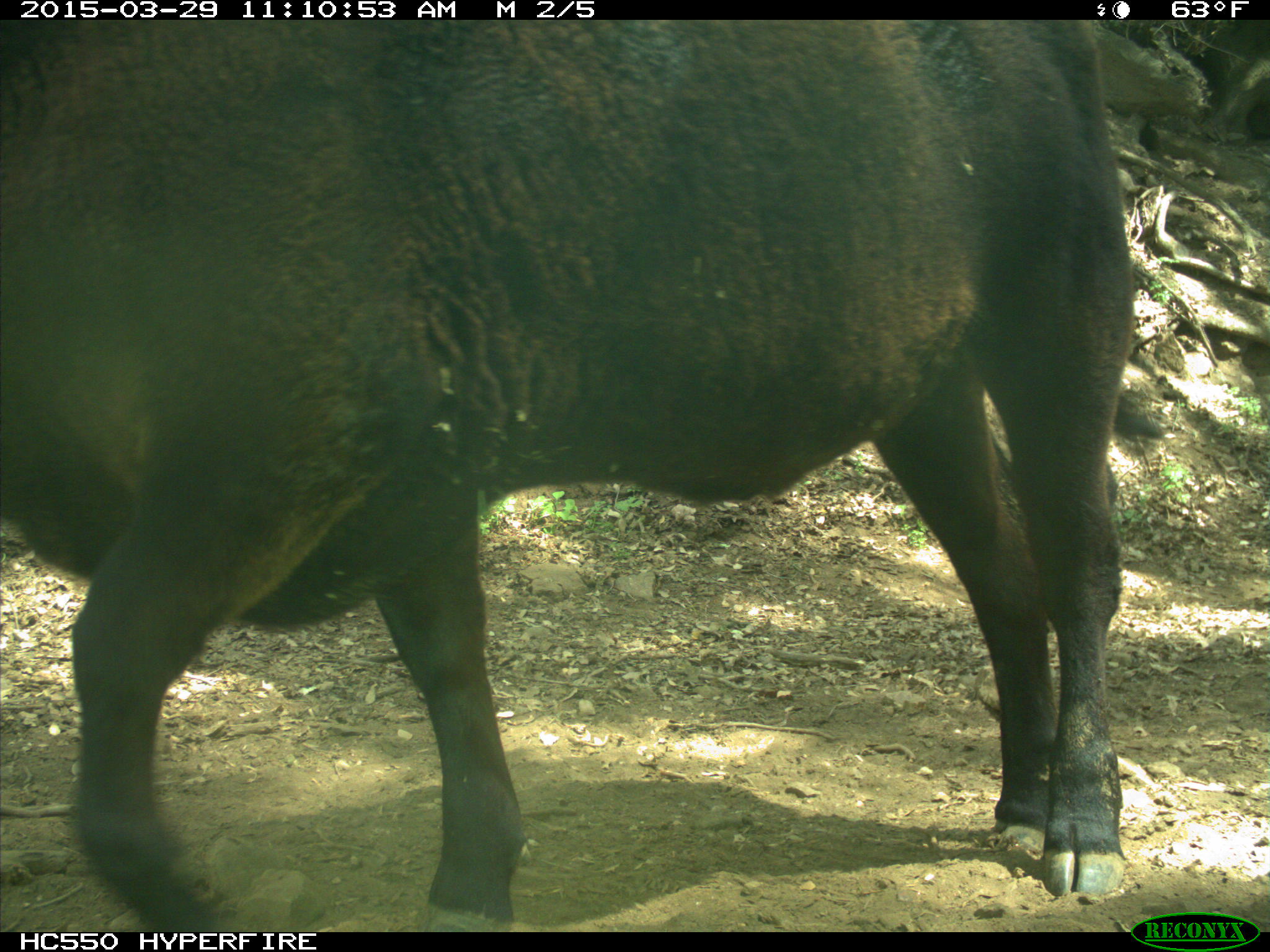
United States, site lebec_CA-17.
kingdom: Animalia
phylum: Chordata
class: Mammalia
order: Artiodactyla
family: Bovidae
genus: Bos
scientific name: Bos taurus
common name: domestic cow